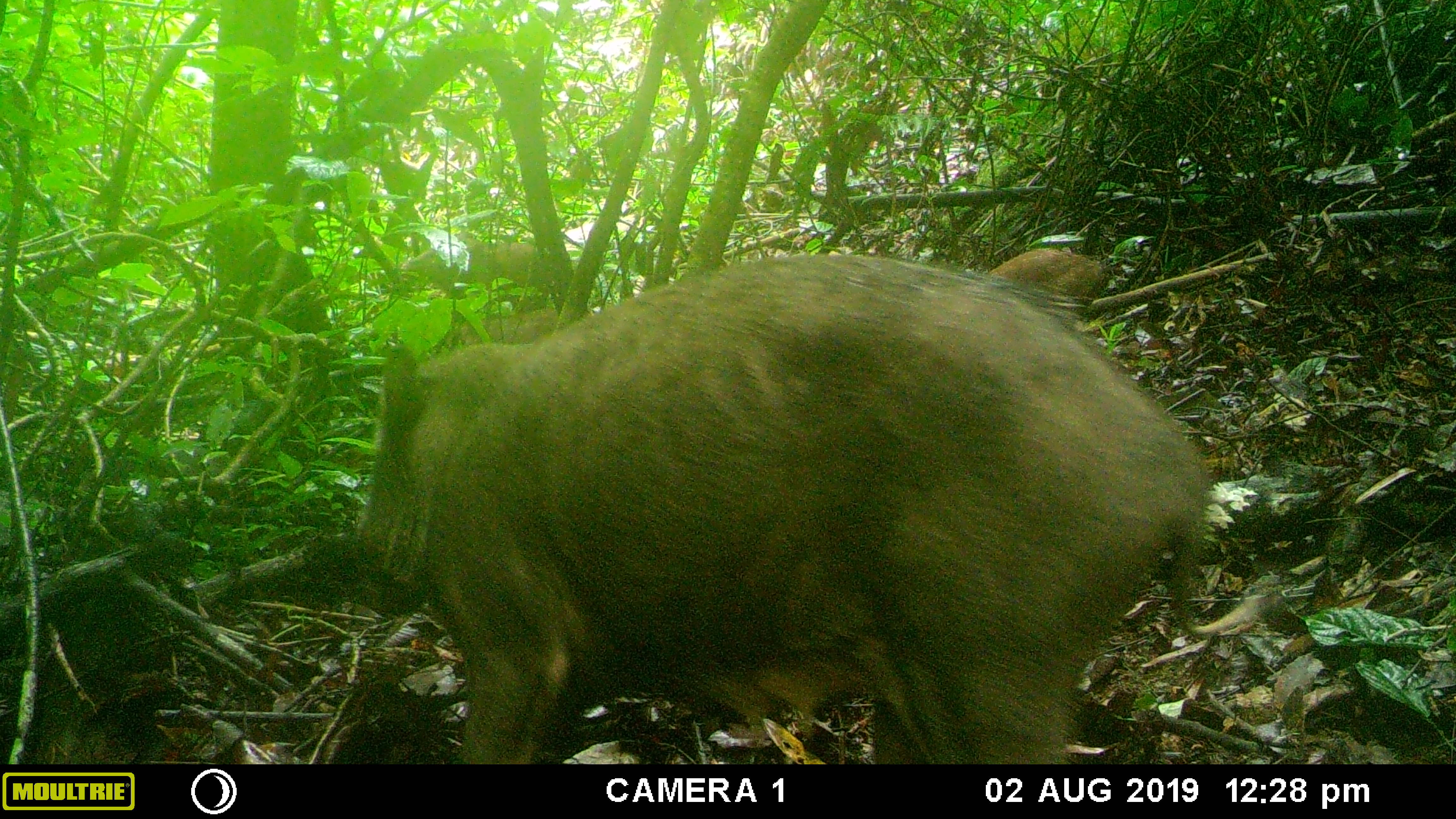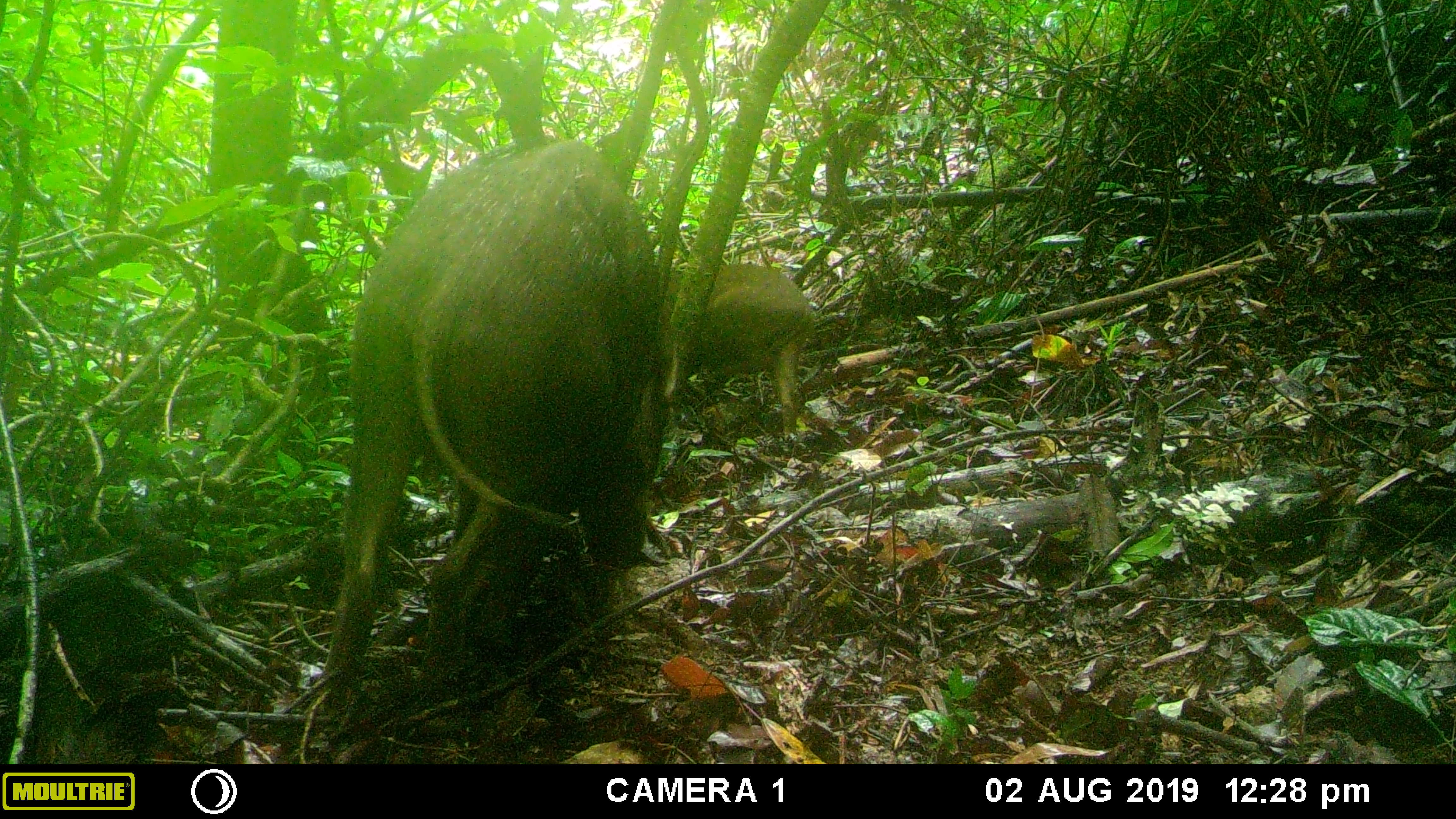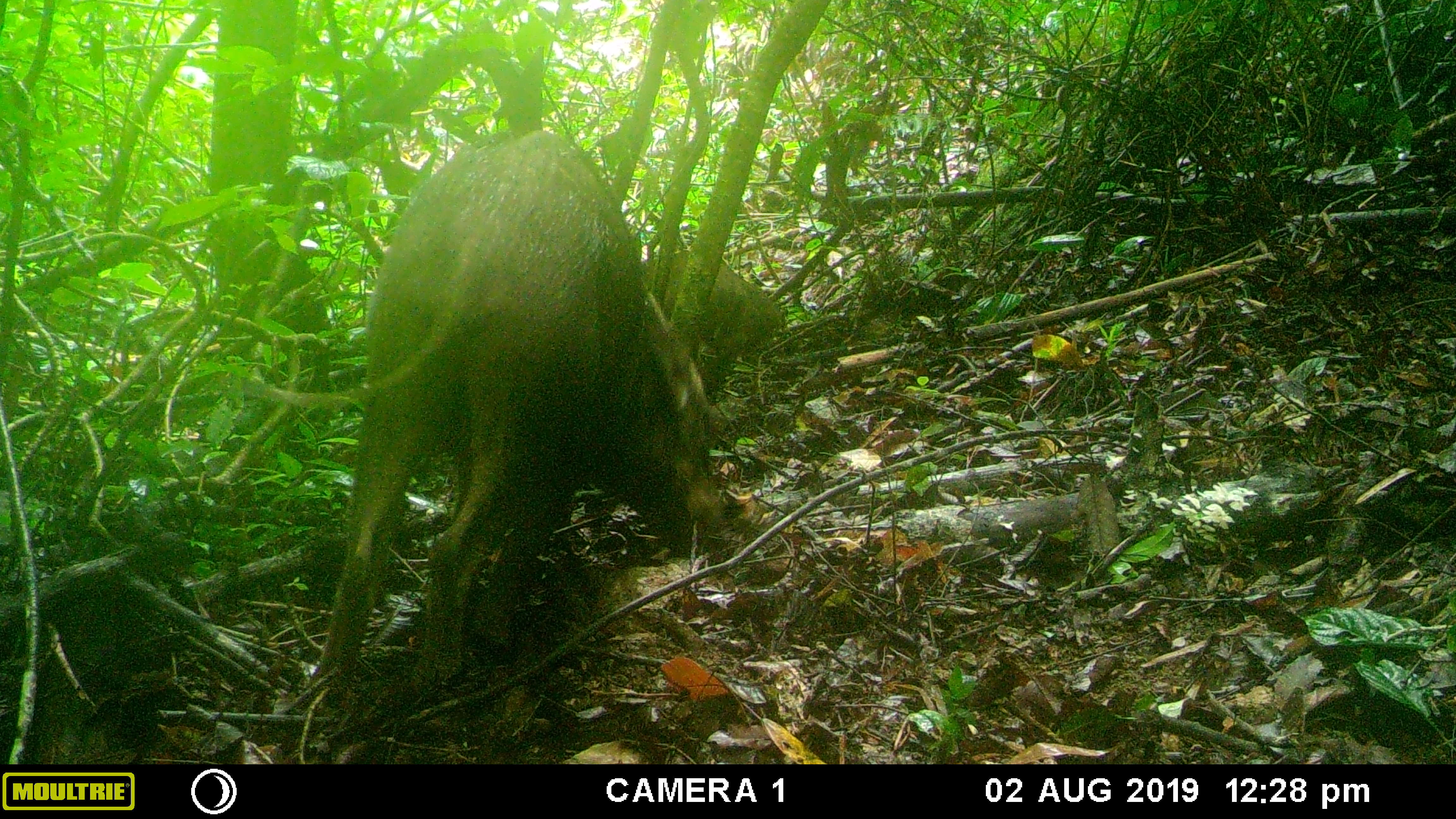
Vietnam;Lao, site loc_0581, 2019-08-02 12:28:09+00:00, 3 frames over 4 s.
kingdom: Animalia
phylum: Chordata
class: Mammalia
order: Artiodactyla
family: Suidae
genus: Sus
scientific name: Sus scrofa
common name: eurasian wild pig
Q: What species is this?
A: Eurasian wild pig (Sus scrofa).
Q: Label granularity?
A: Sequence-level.